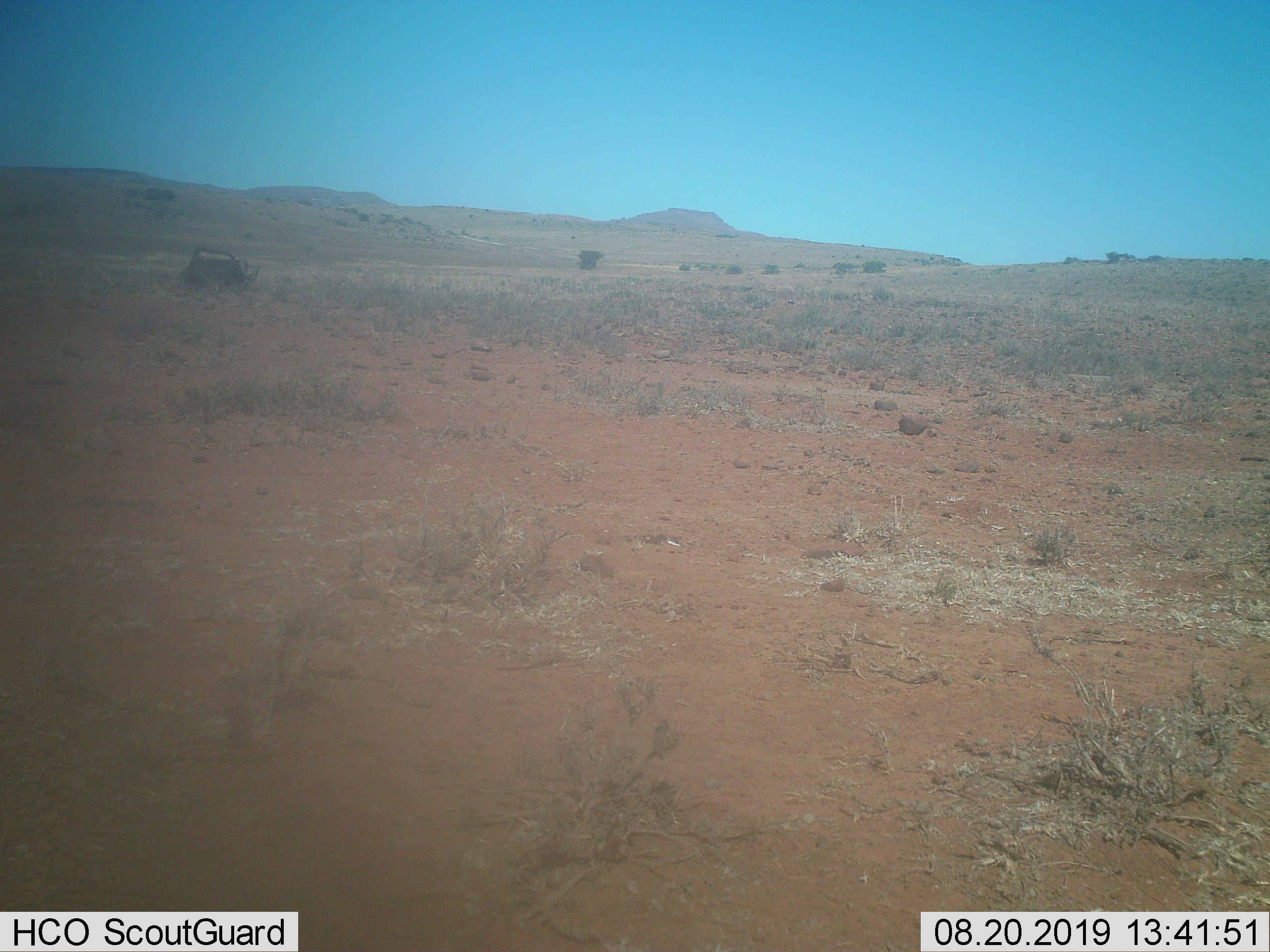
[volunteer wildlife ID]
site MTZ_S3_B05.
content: unidentified animal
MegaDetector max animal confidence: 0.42